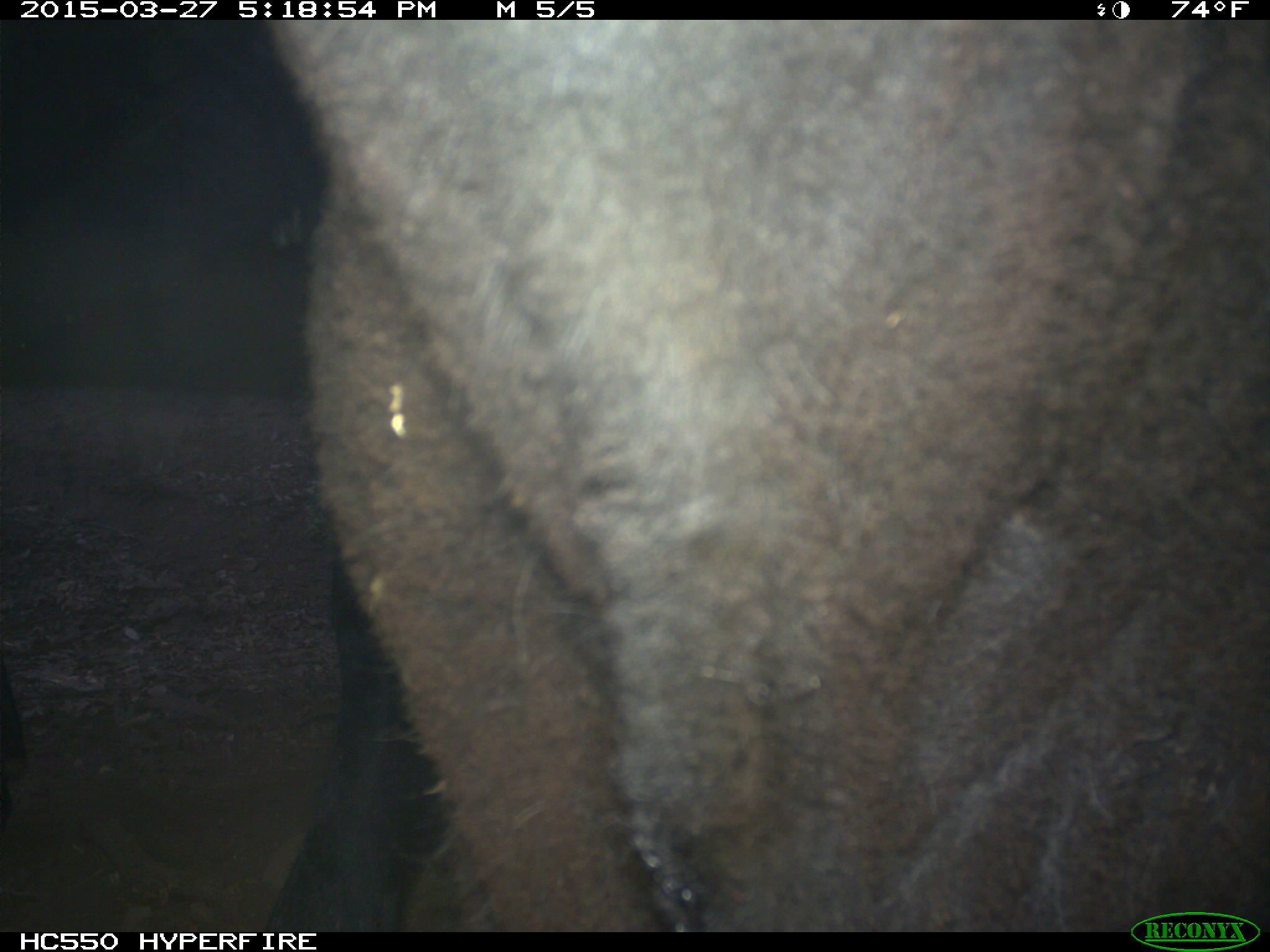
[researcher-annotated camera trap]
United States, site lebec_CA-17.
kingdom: Animalia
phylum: Chordata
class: Mammalia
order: Artiodactyla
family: Bovidae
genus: Bos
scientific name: Bos taurus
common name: domestic cow